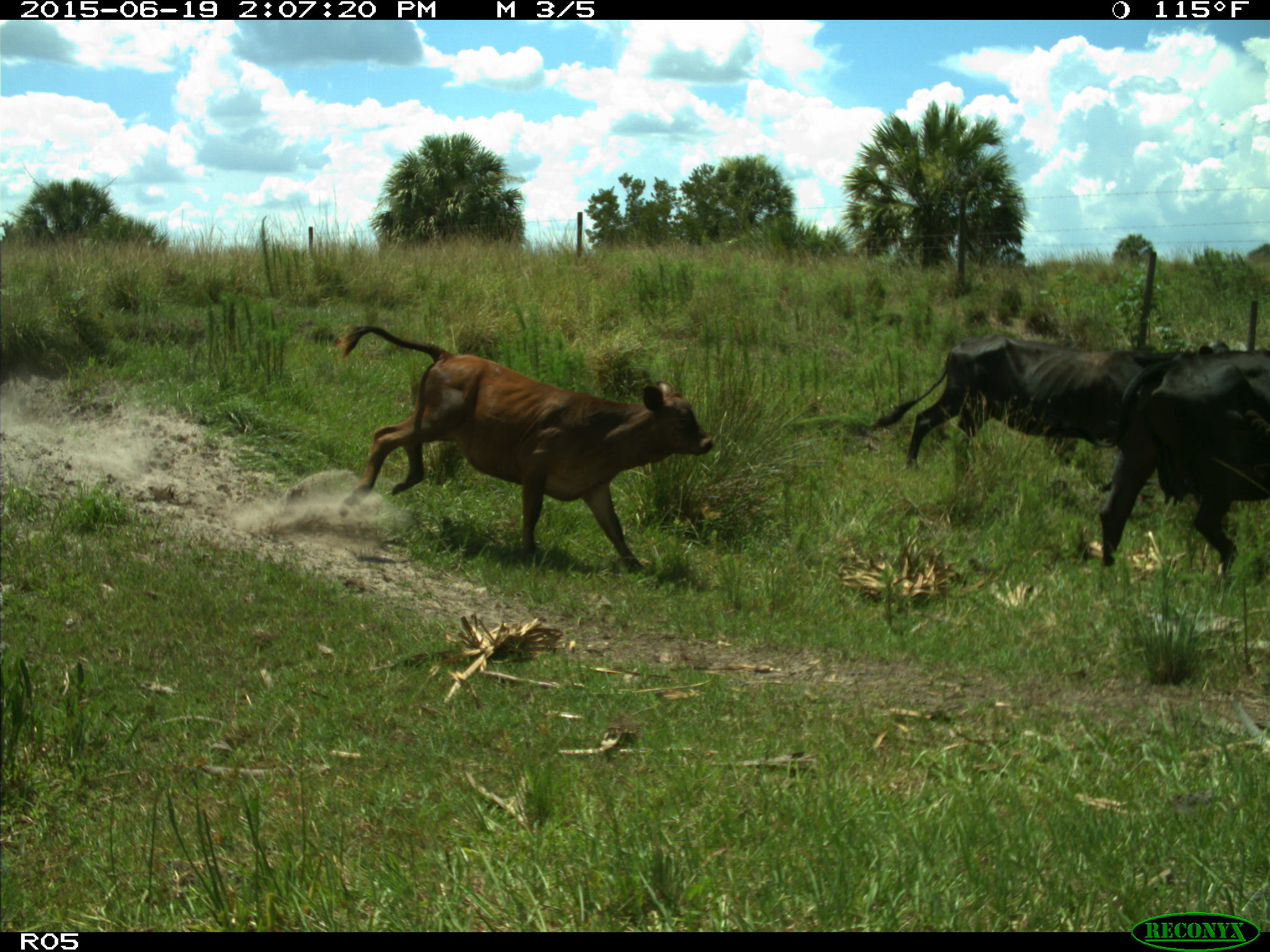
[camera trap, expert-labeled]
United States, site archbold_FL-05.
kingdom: Animalia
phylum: Chordata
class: Mammalia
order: Artiodactyla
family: Bovidae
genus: Bos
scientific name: Bos taurus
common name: domestic cow